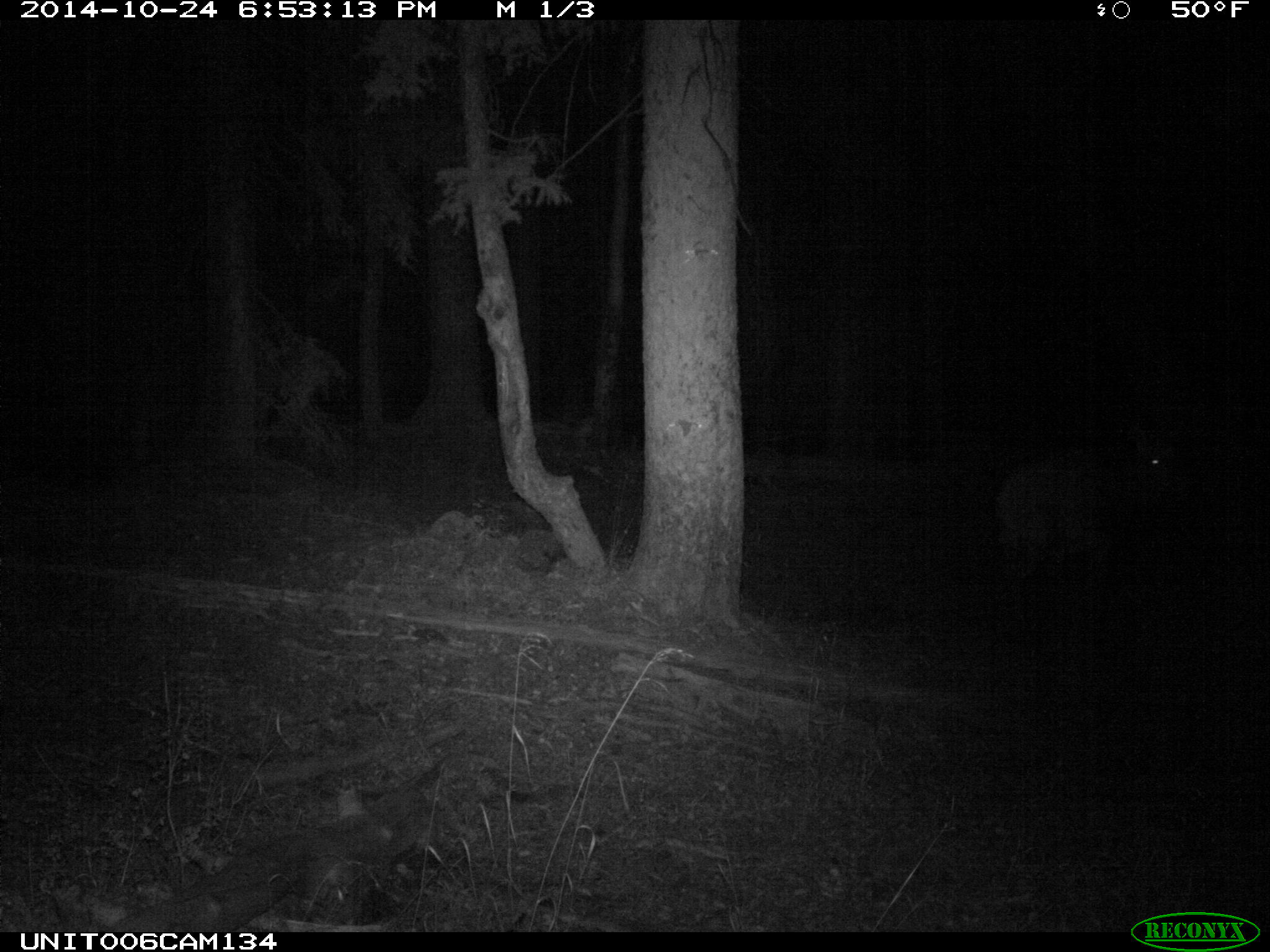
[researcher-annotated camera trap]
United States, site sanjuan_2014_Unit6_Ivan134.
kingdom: Animalia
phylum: Chordata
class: Mammalia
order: Artiodactyla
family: Cervidae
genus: Cervus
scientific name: Cervus elaphus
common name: red deer